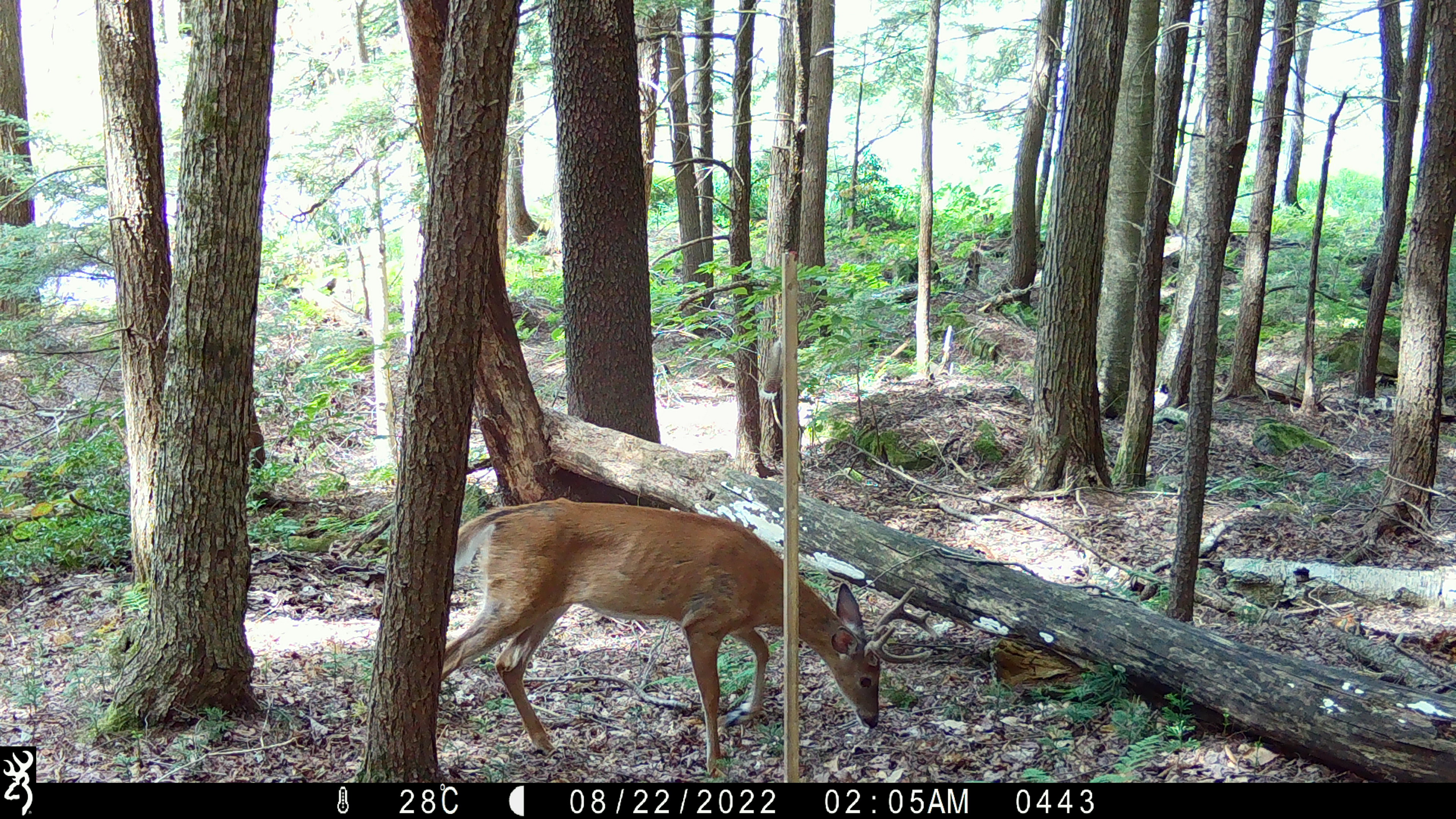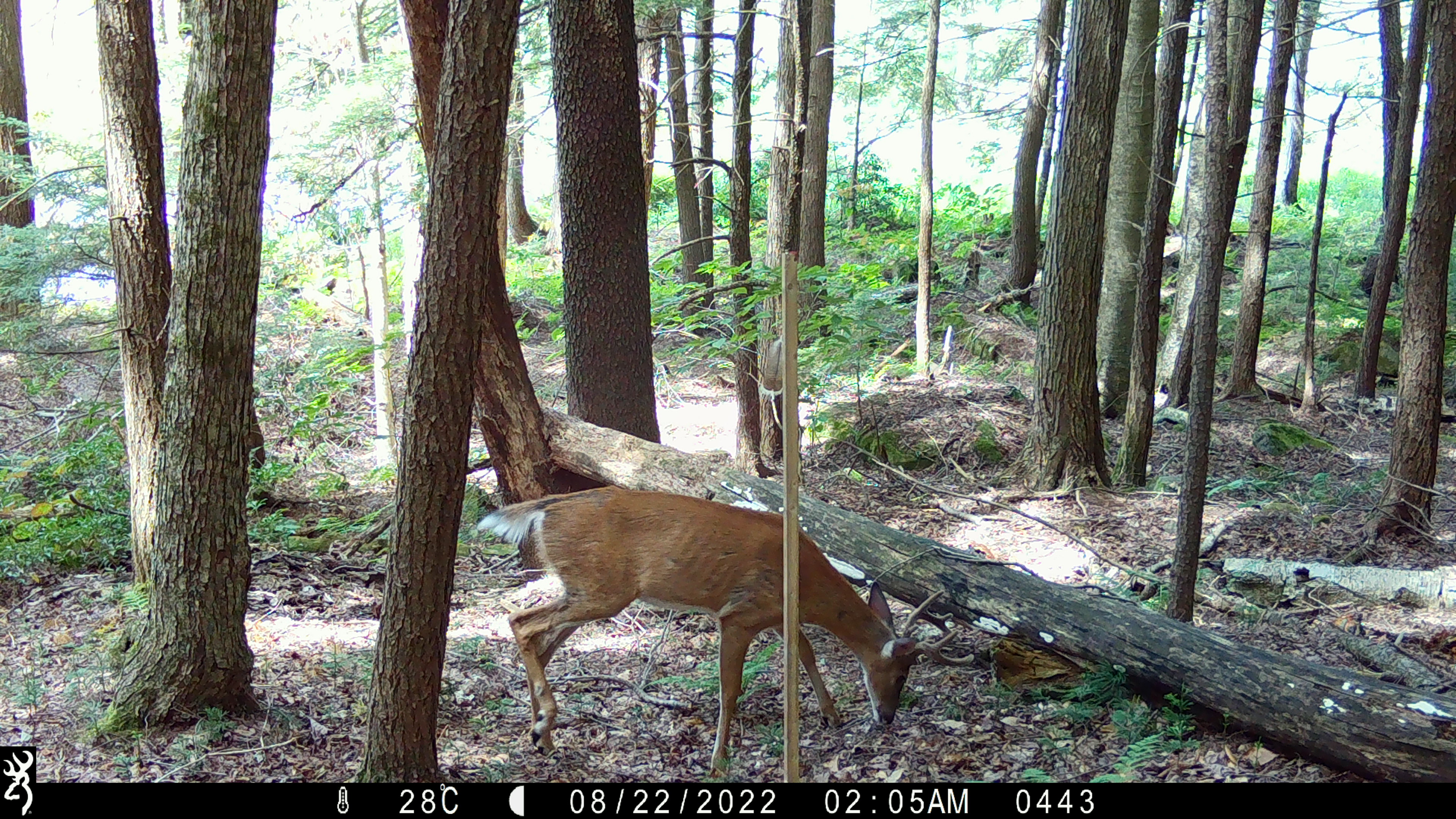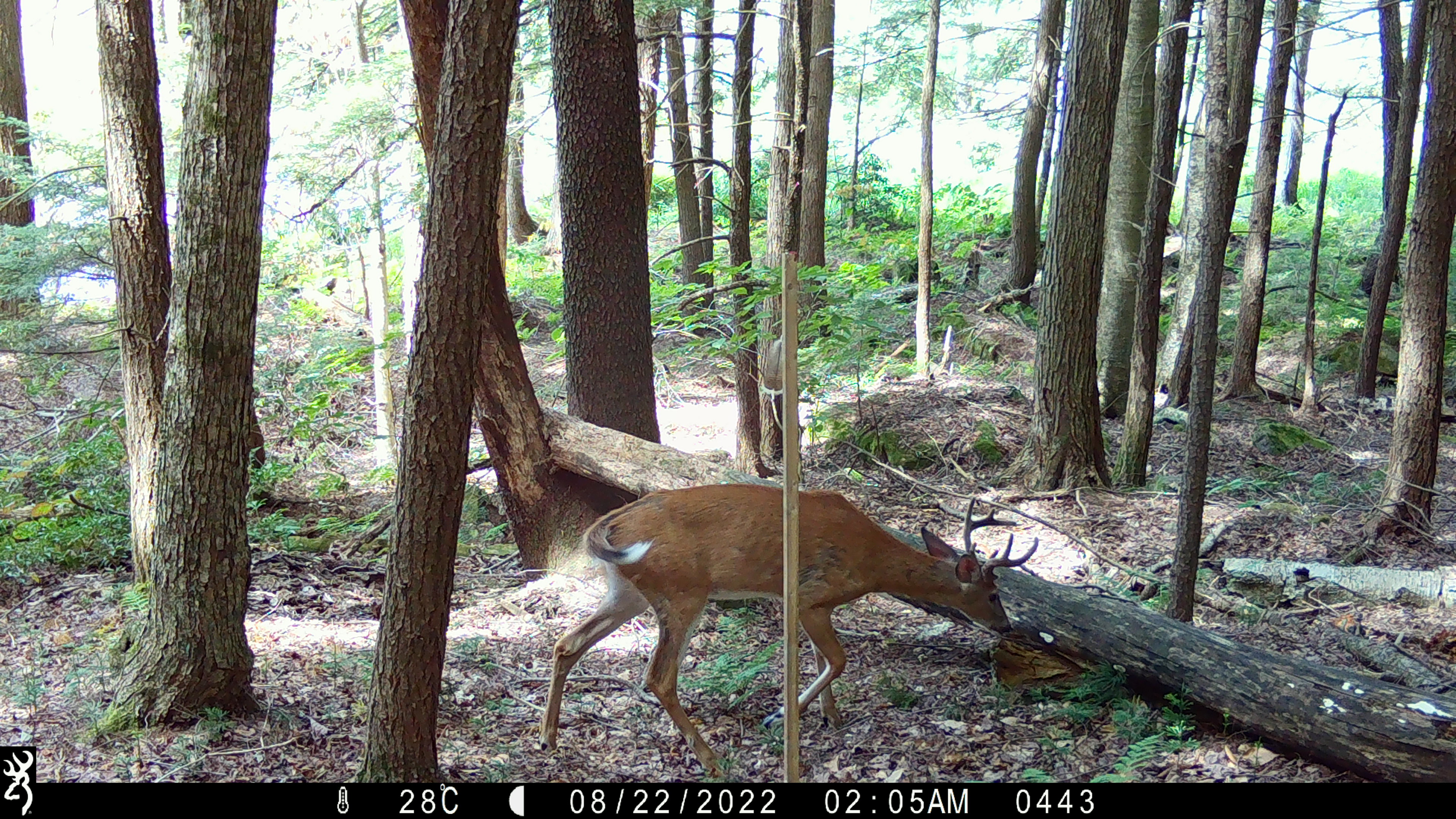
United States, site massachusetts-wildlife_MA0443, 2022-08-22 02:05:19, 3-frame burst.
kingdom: Animalia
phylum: Chordata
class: Mammalia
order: Artiodactyla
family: Cervidae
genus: Odocoileus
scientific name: Odocoileus virginianus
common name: white-tailed deer